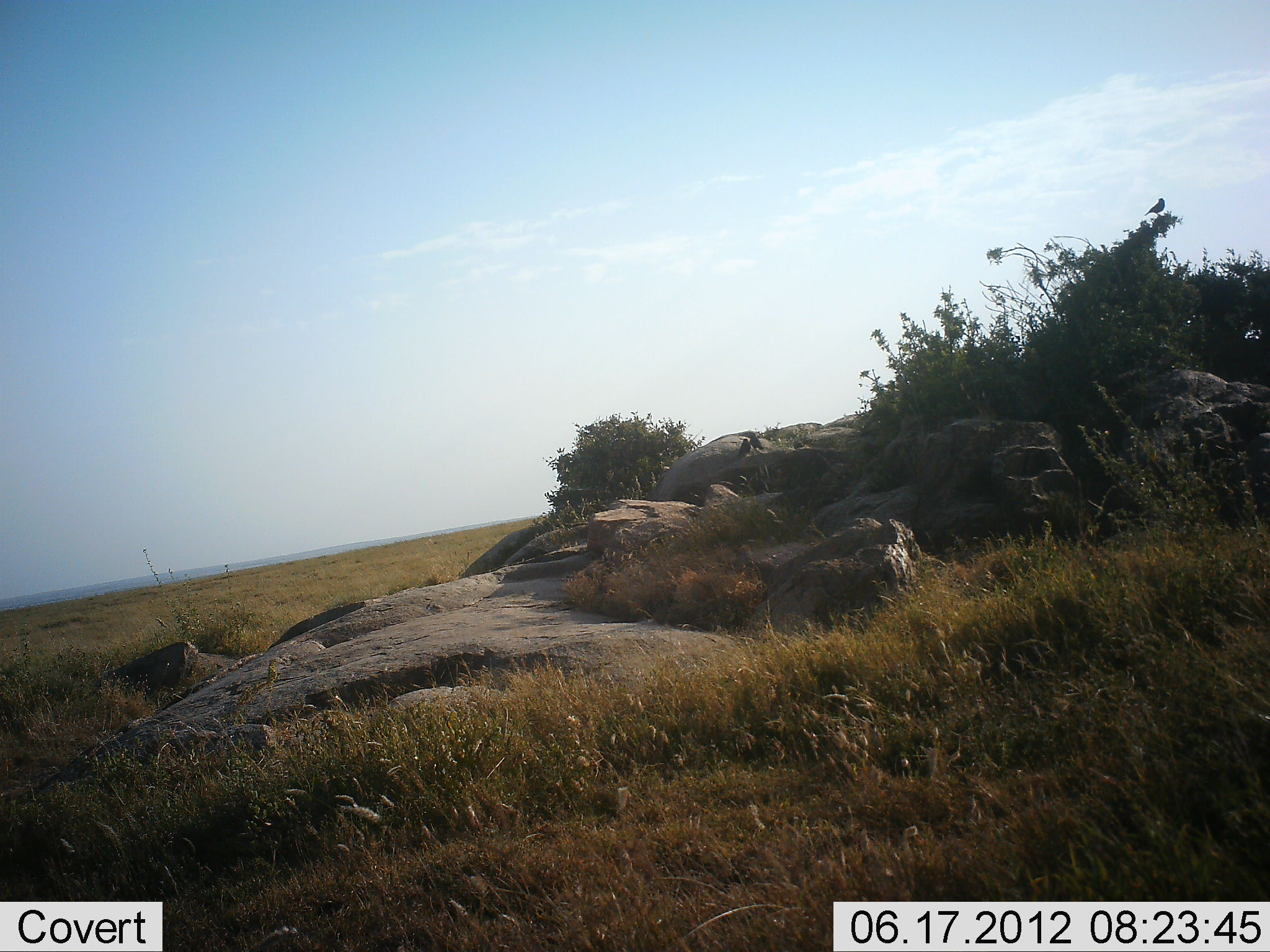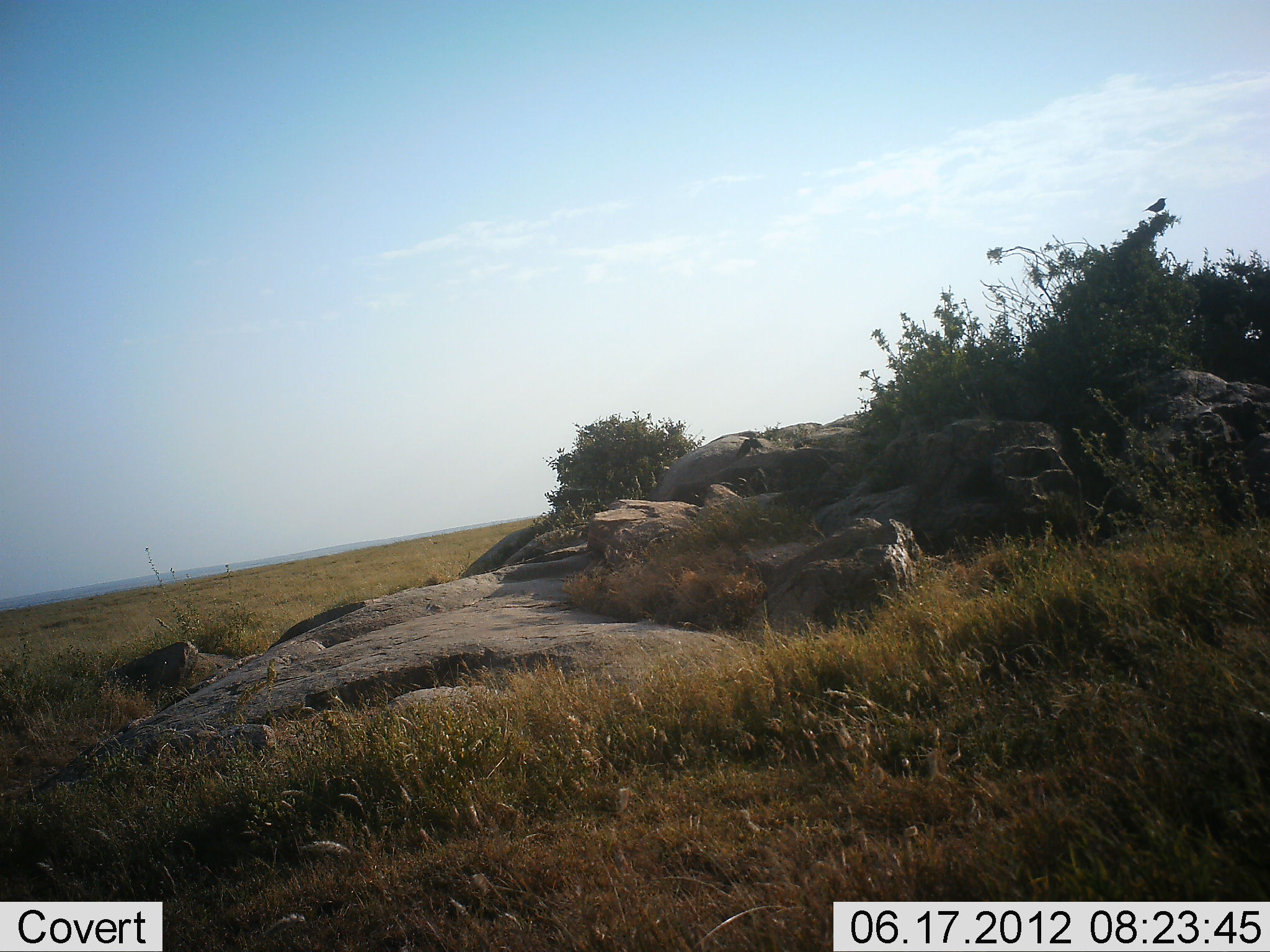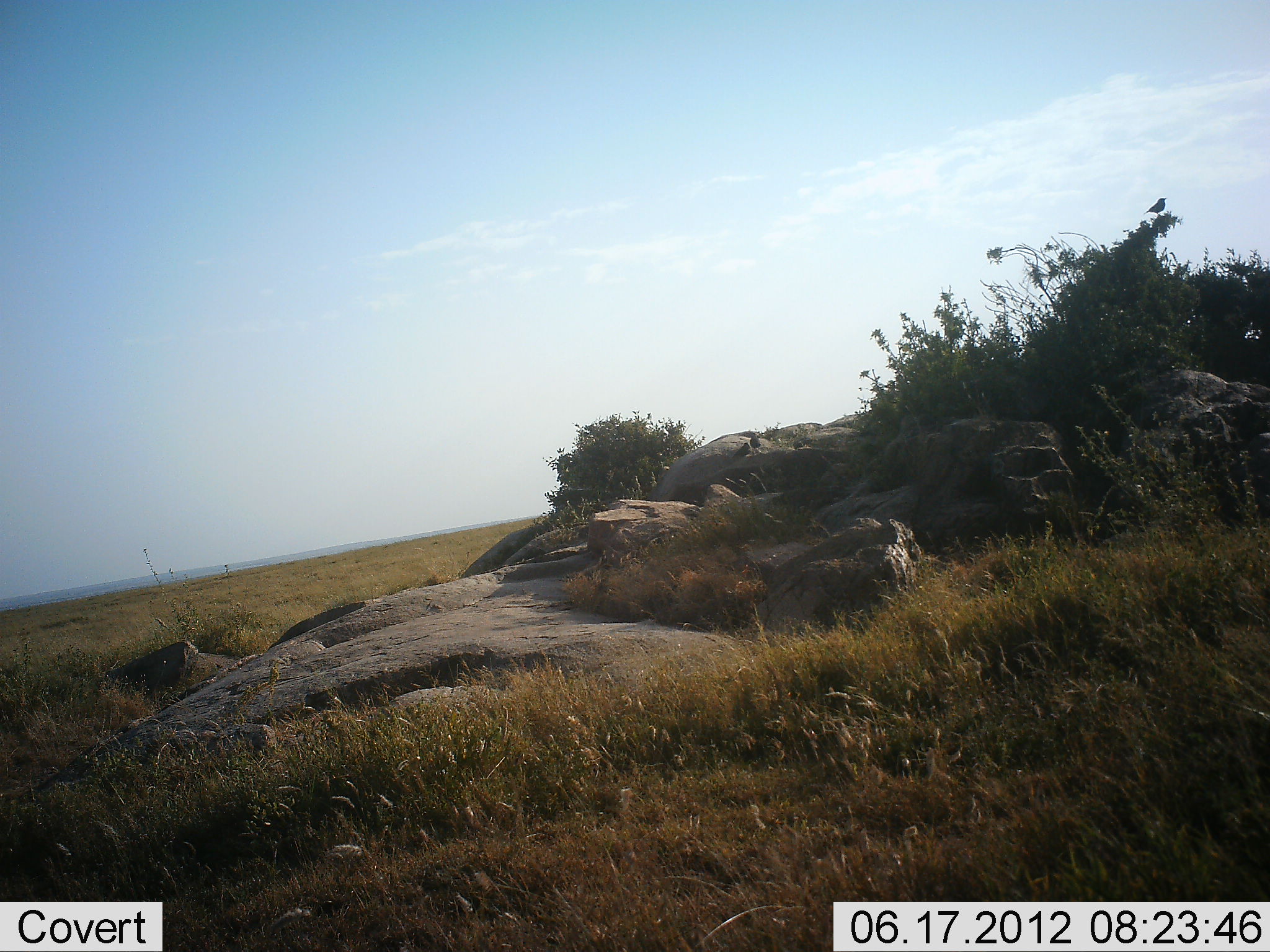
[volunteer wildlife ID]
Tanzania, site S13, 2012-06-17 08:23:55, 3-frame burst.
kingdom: Animalia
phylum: Chordata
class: Aves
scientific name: Aves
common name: bird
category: otherbird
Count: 3.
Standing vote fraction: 70%.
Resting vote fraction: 30%.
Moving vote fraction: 0%.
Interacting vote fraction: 10%.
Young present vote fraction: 0%.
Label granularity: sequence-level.